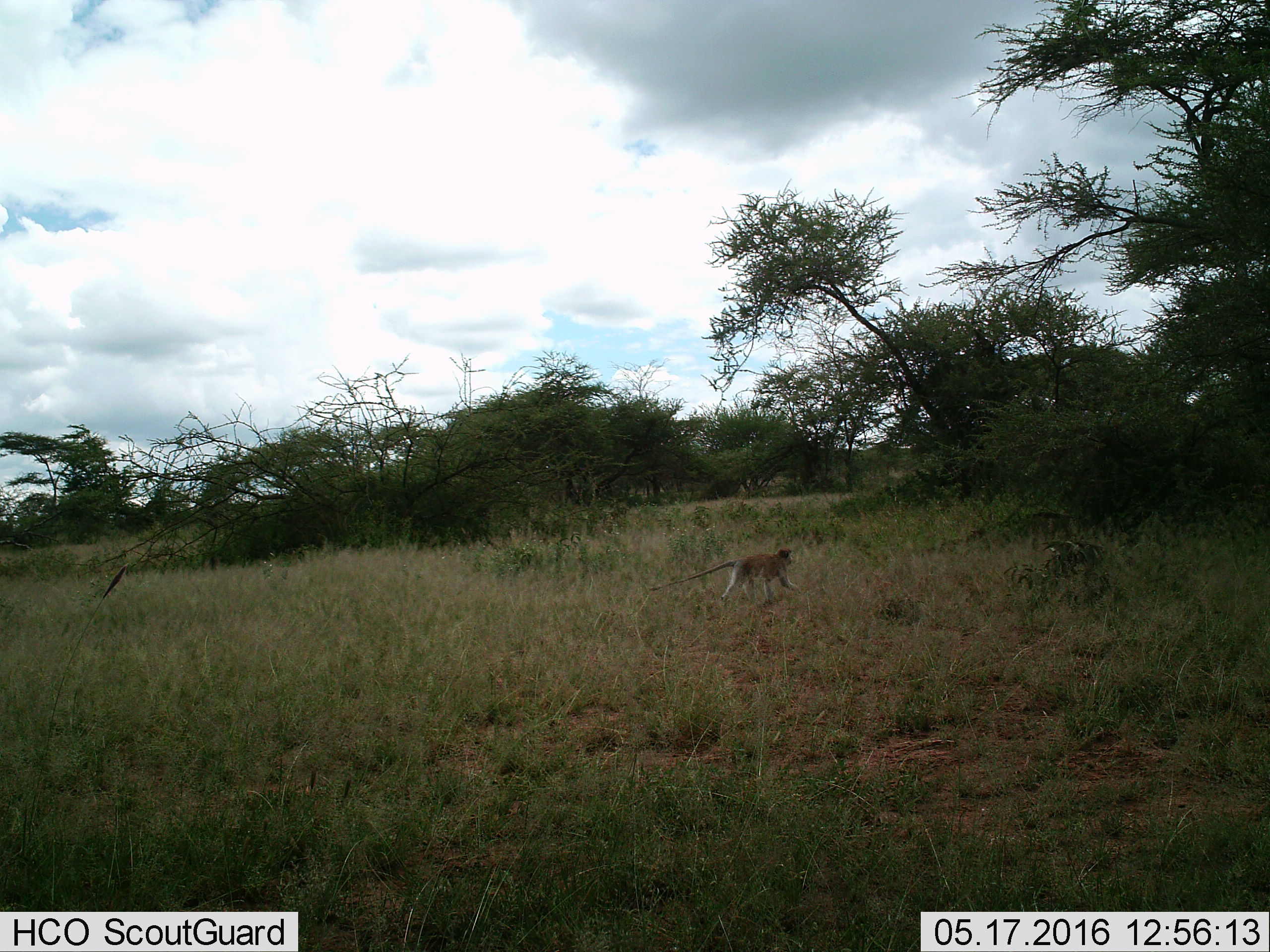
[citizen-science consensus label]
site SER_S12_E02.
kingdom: Animalia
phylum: Chordata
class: Mammalia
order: Primates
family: Cercopithecidae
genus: Chlorocebus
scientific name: Chlorocebus pygerythrus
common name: vervet monkey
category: monkeyvervet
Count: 1.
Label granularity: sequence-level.